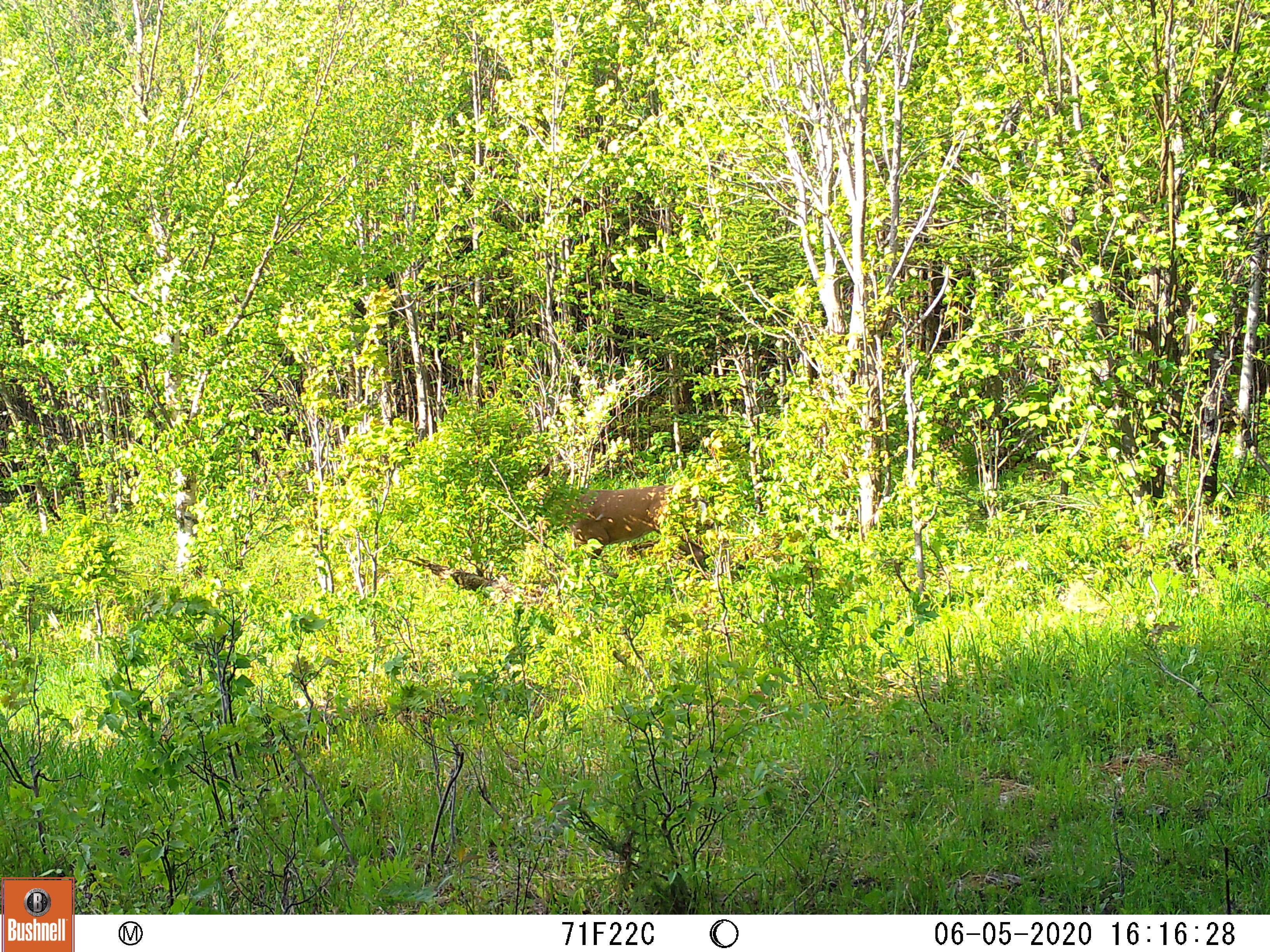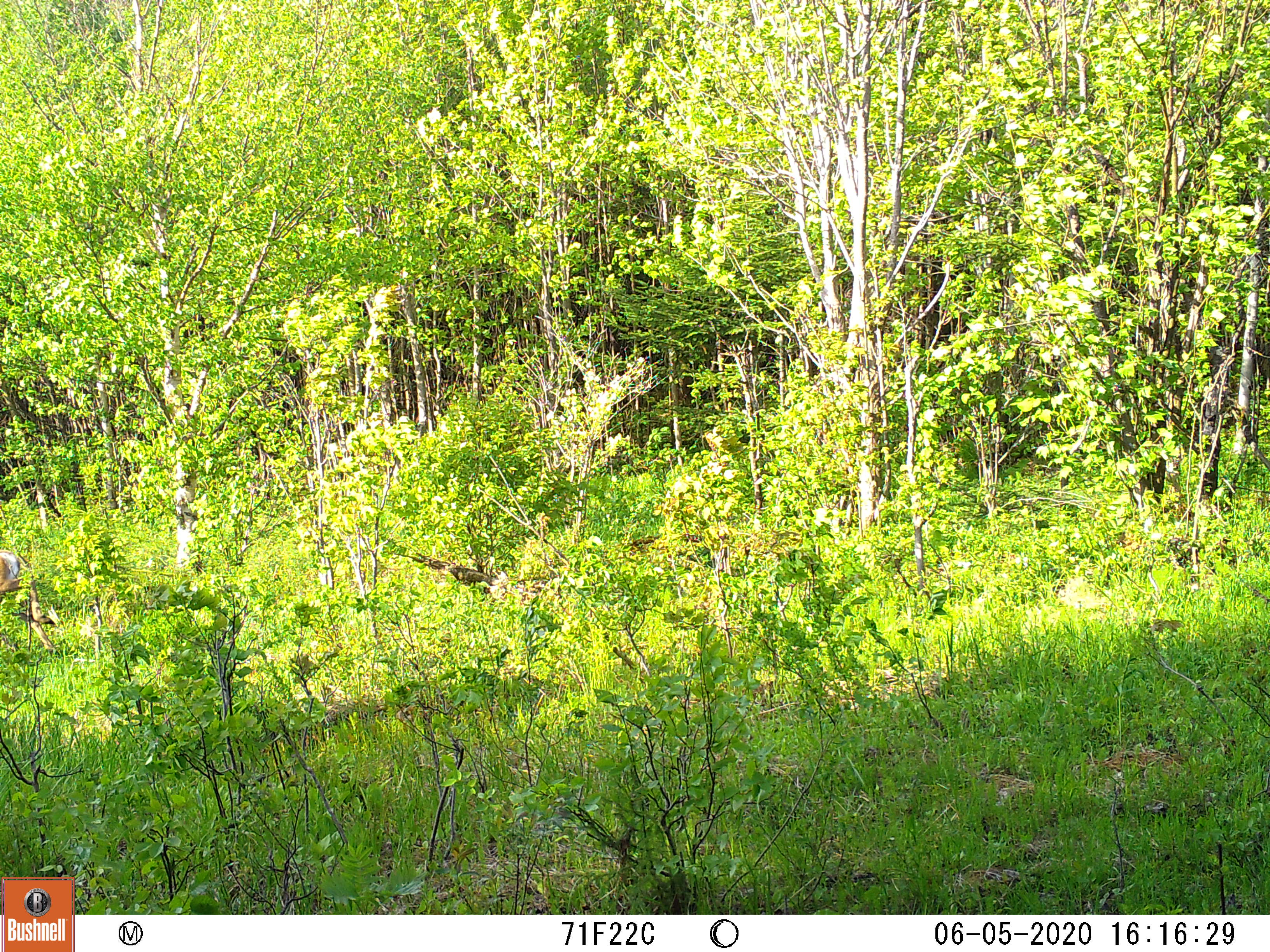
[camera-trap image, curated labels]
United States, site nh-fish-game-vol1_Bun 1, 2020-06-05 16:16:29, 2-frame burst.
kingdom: Animalia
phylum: Chordata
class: Mammalia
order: Artiodactyla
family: Cervidae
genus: Odocoileus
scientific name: Odocoileus virginianus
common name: white-tailed deer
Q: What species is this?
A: White-tailed deer (Odocoileus virginianus).